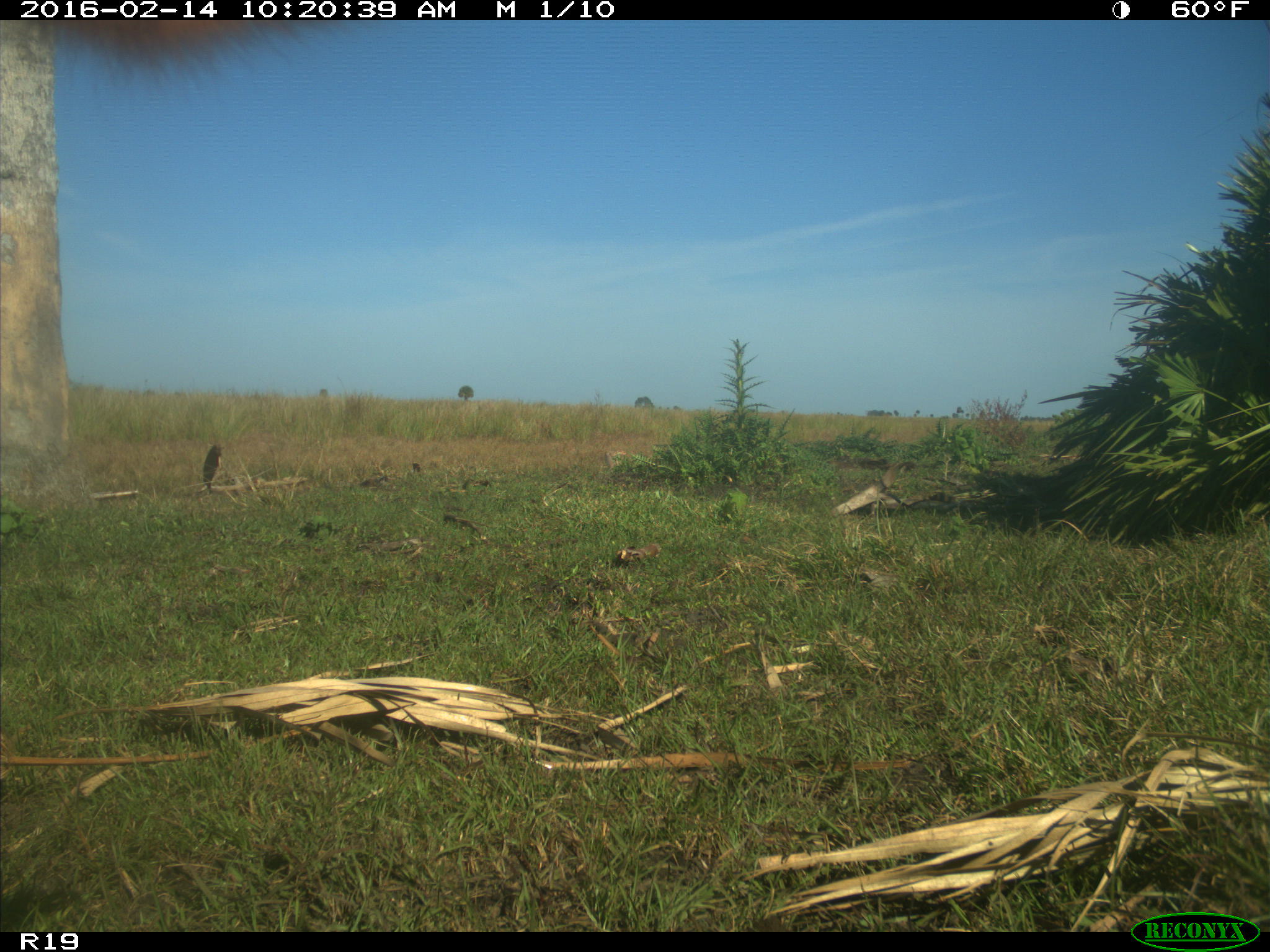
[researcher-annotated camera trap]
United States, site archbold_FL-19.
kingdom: Animalia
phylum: Chordata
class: Mammalia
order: Artiodactyla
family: Bovidae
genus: Bos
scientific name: Bos taurus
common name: domestic cow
Bos taurus (domestic cow).